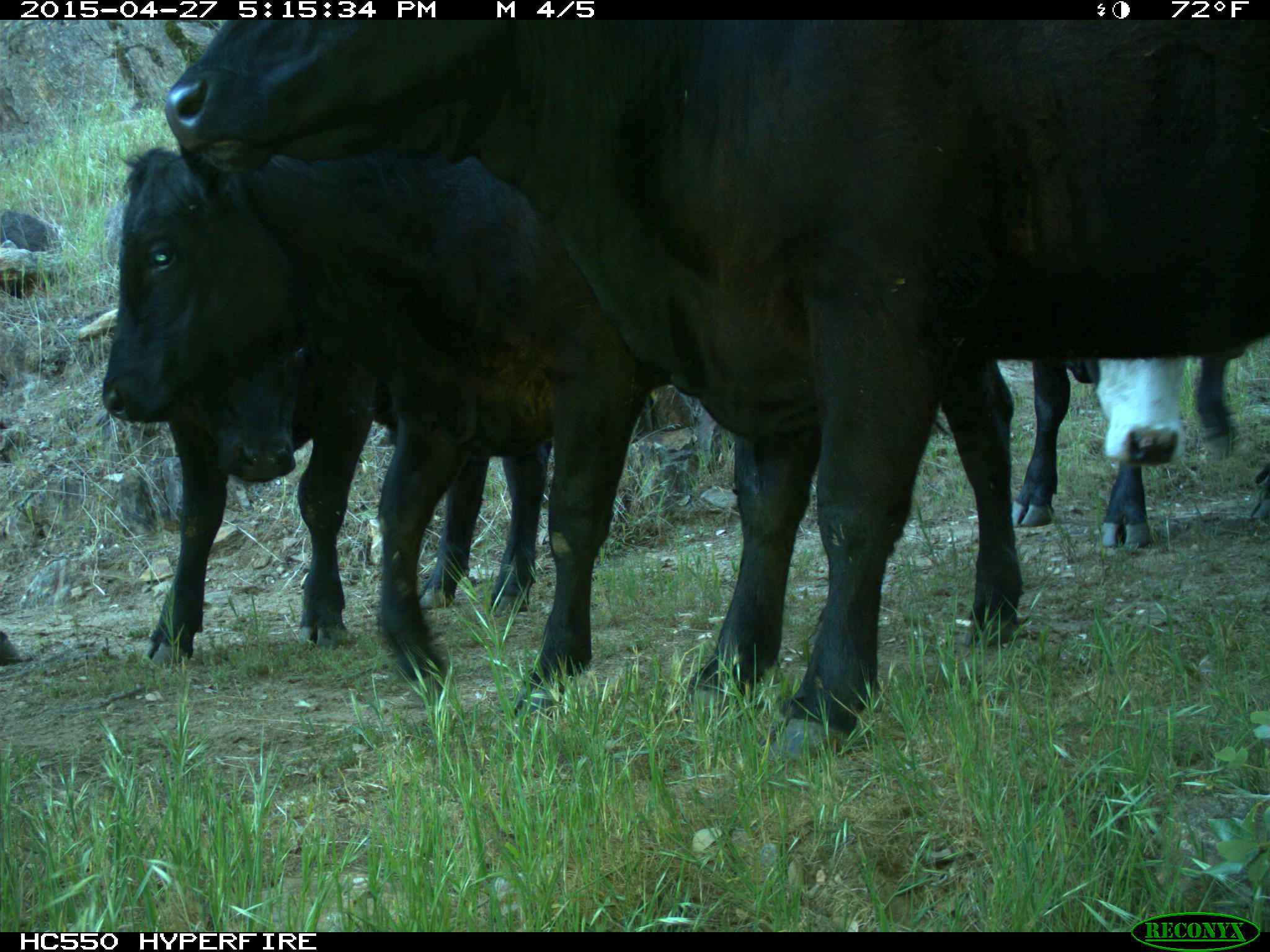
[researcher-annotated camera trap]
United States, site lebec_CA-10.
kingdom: Animalia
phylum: Chordata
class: Mammalia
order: Artiodactyla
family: Bovidae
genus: Bos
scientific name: Bos taurus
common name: domestic cow